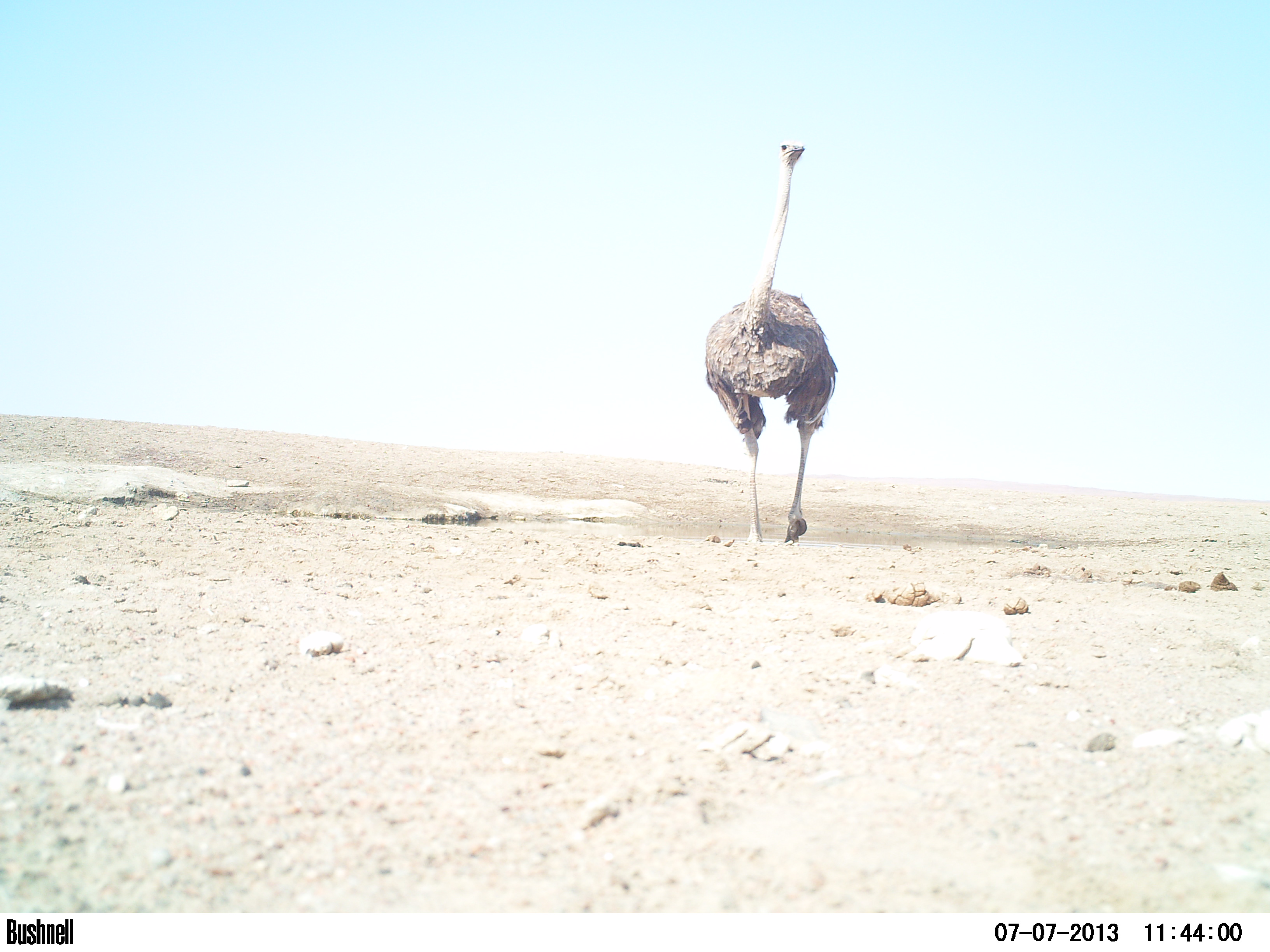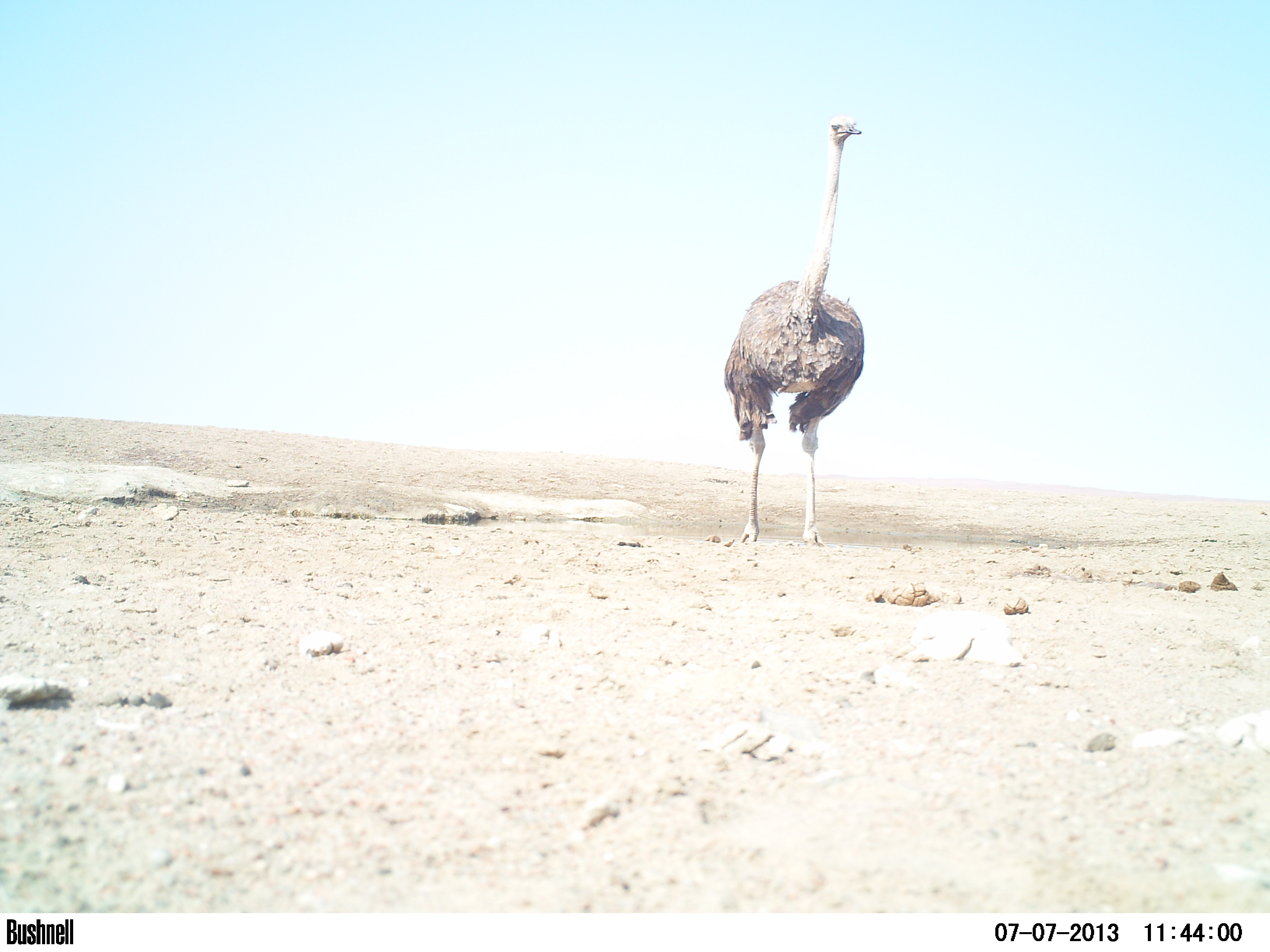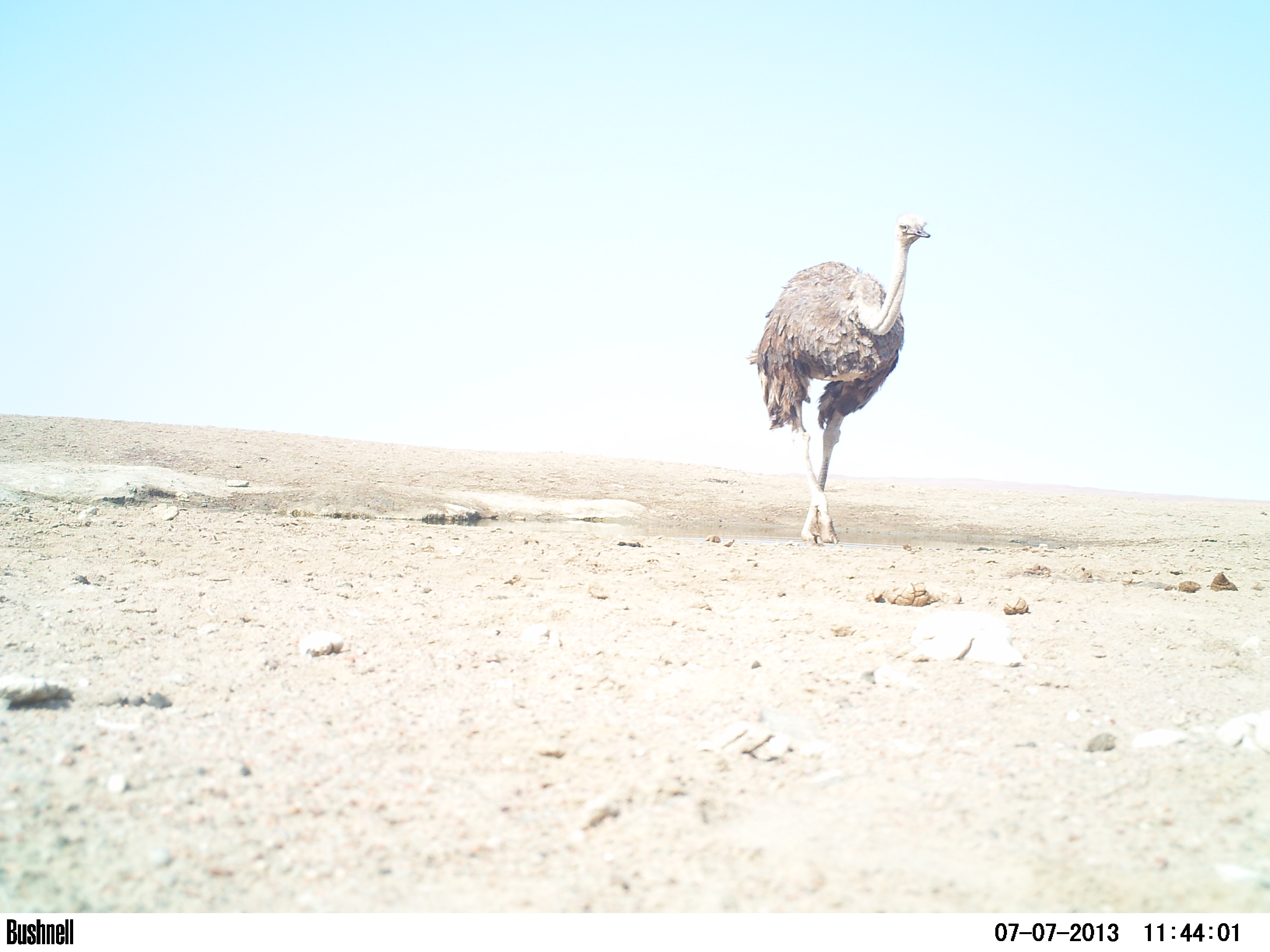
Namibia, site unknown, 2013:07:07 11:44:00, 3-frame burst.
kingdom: Animalia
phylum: Chordata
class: Aves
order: Struthioniformes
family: Struthionidae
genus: Struthio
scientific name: Struthio camelus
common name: common ostrich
Struthio camelus (common ostrich).